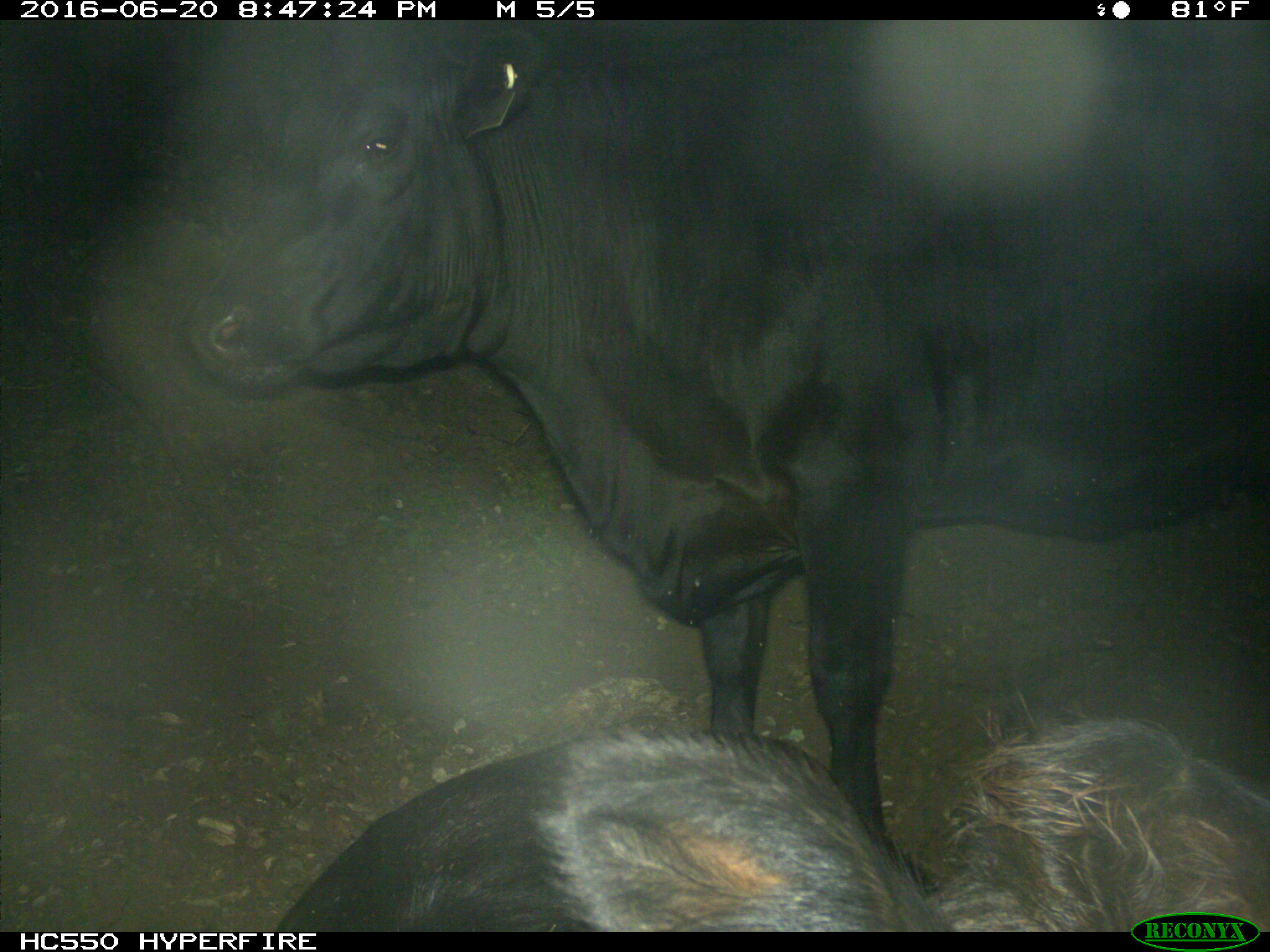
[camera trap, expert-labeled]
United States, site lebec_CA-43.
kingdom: Animalia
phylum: Chordata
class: Mammalia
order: Artiodactyla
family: Bovidae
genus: Bos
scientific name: Bos taurus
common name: domestic cow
Bos taurus (domestic cow).